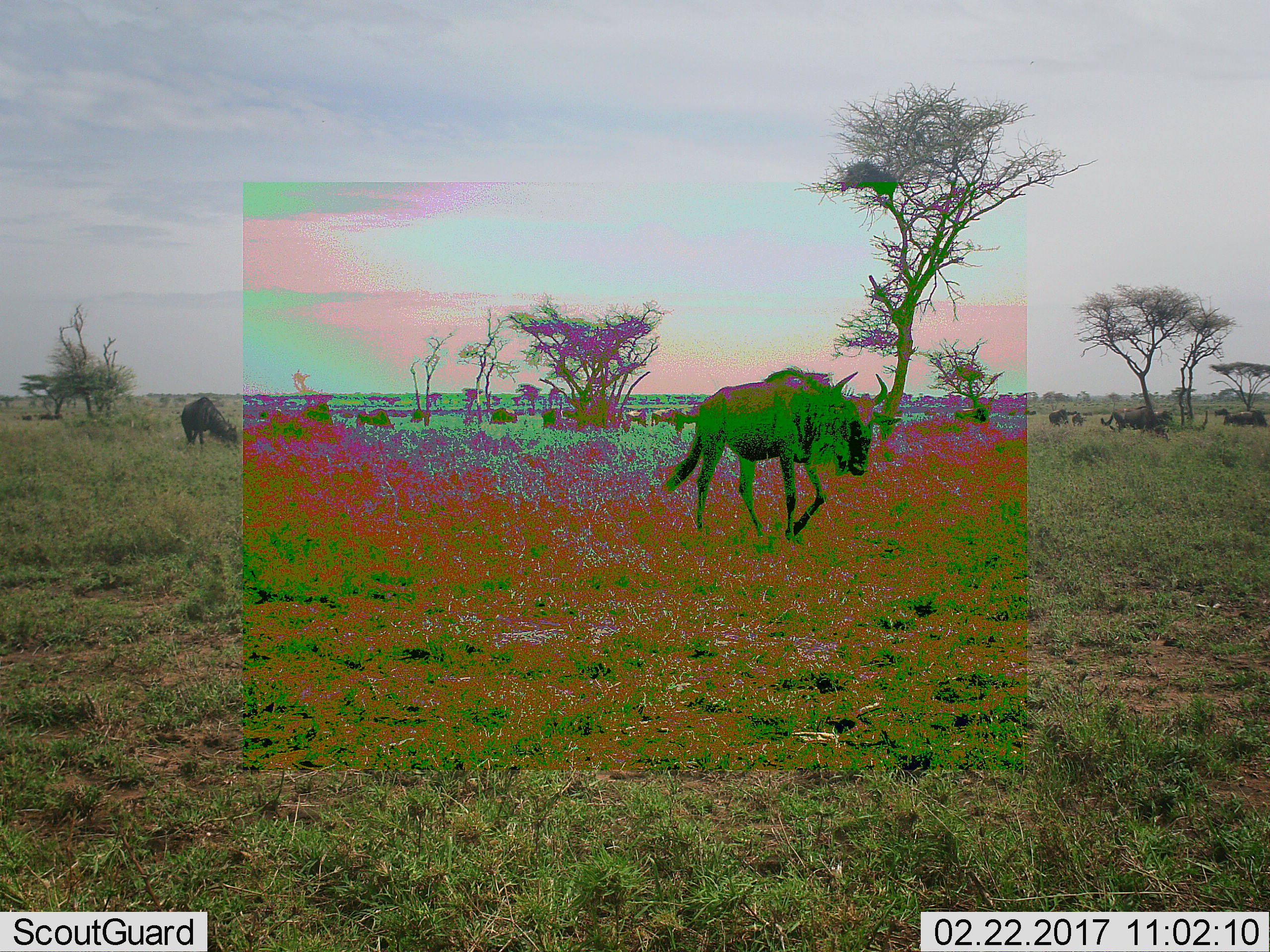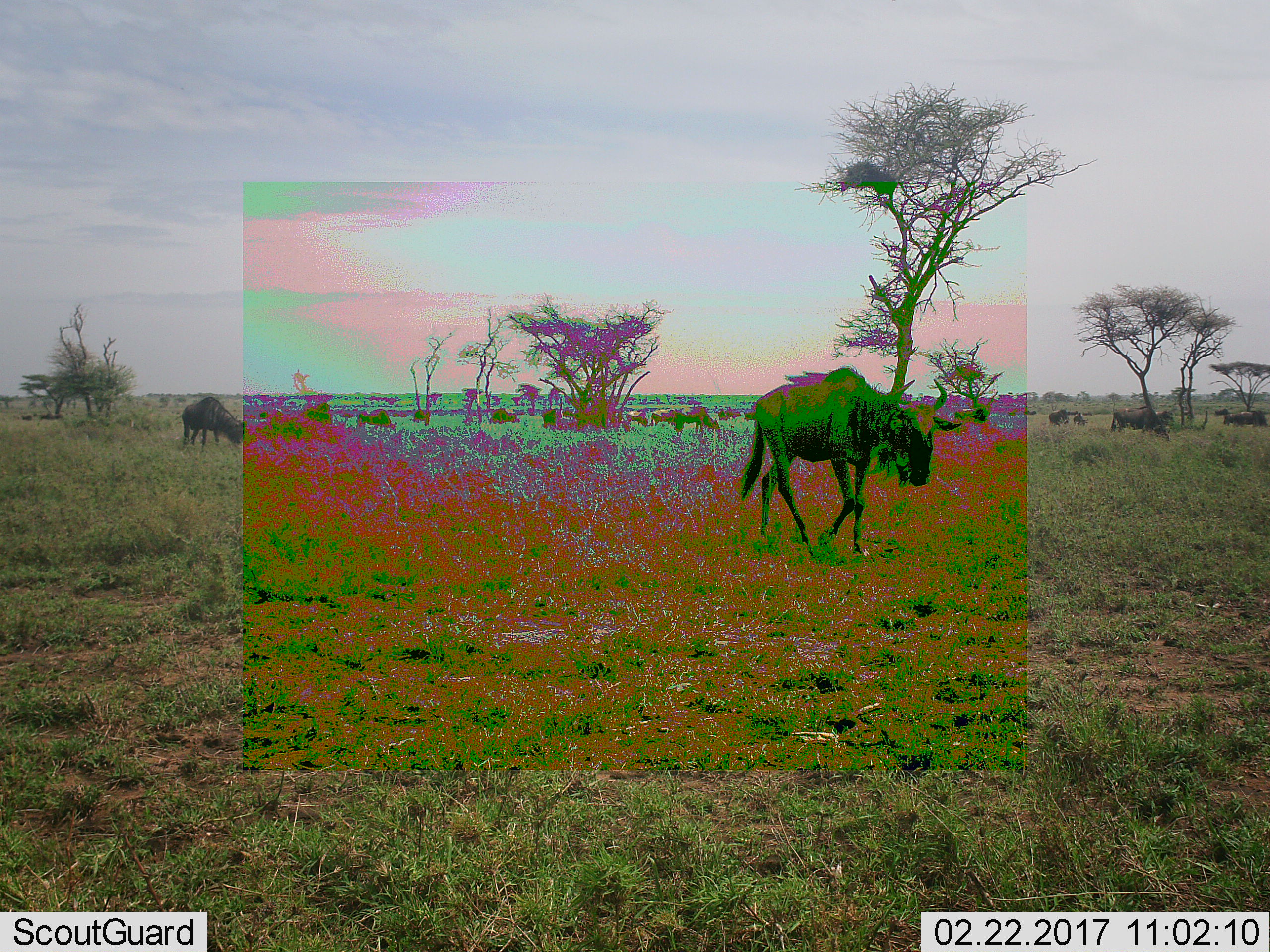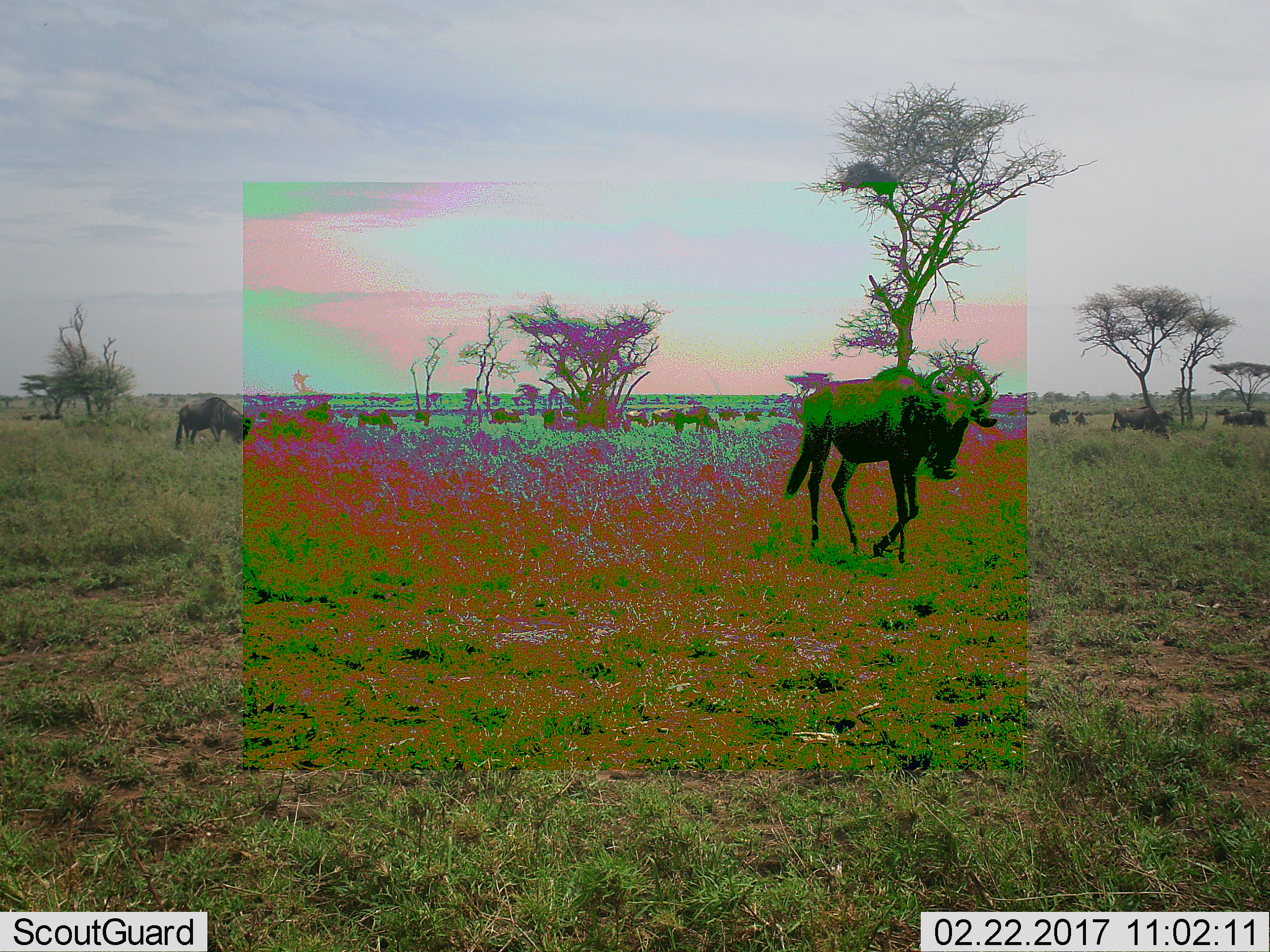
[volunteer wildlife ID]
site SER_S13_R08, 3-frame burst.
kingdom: Animalia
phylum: Chordata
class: Mammalia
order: Artiodactyla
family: Bovidae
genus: Connochaetes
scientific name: Connochaetes taurinus taurinus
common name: blue wildebeest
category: wildebeestblue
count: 11-50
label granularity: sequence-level